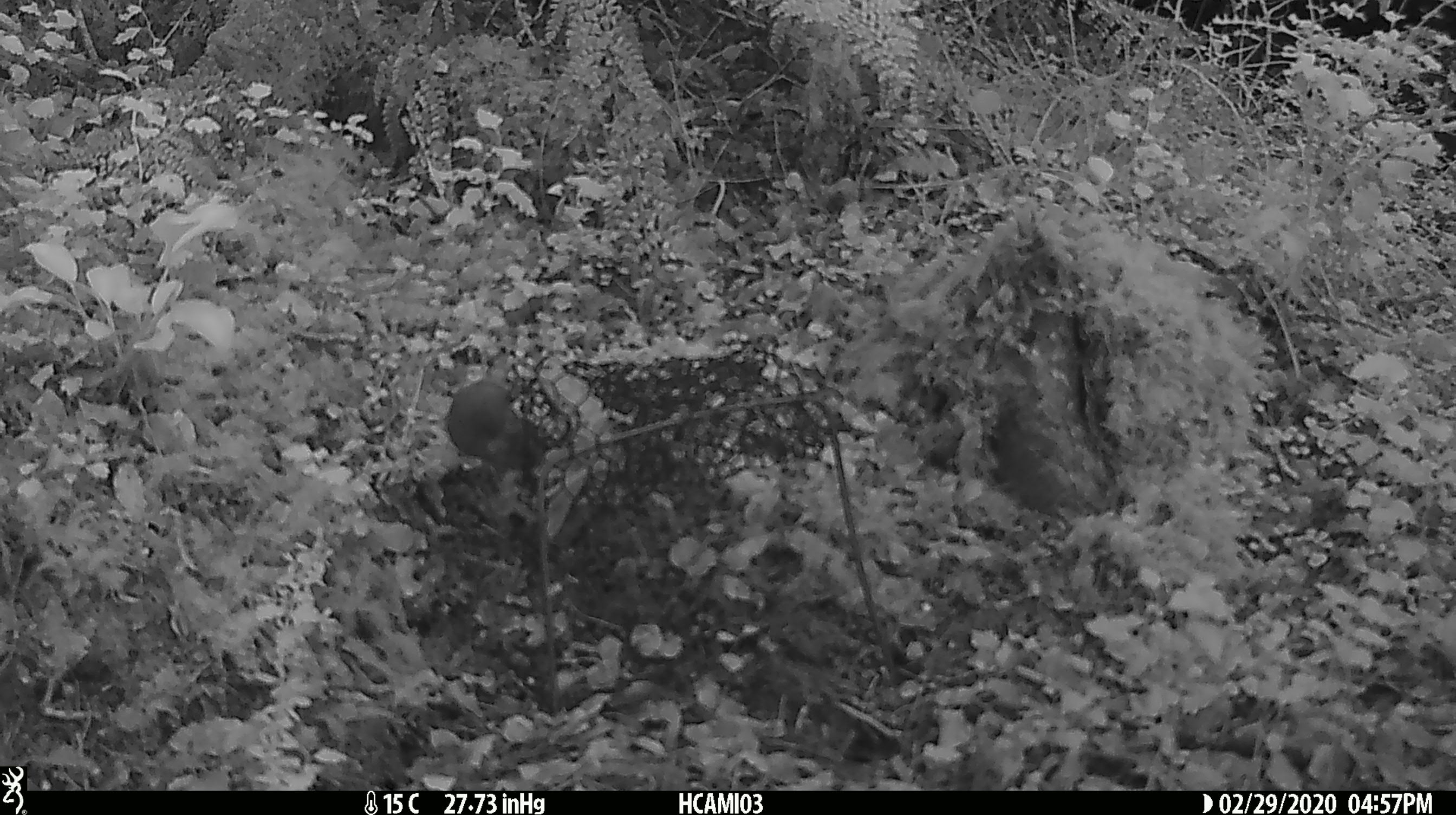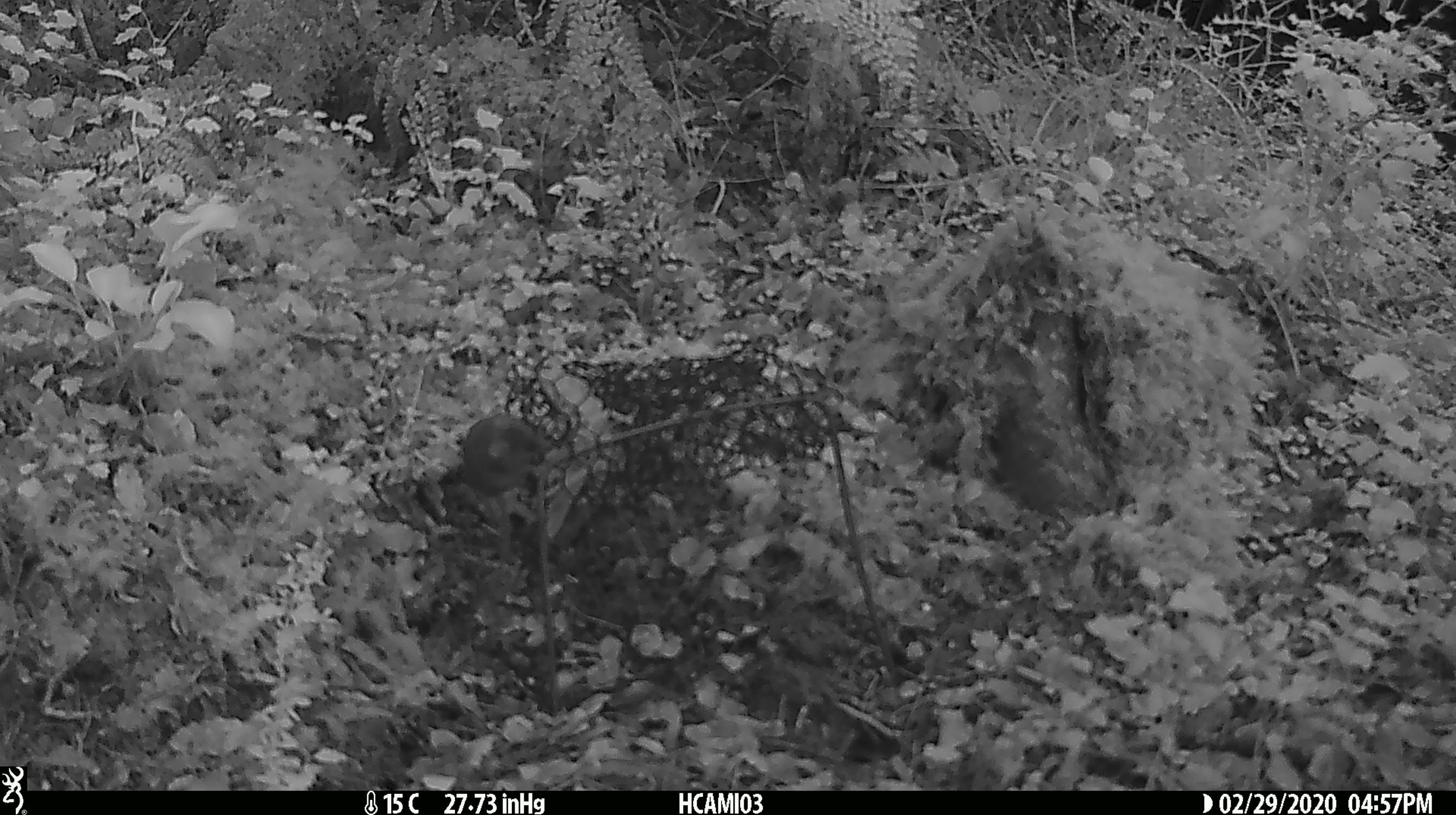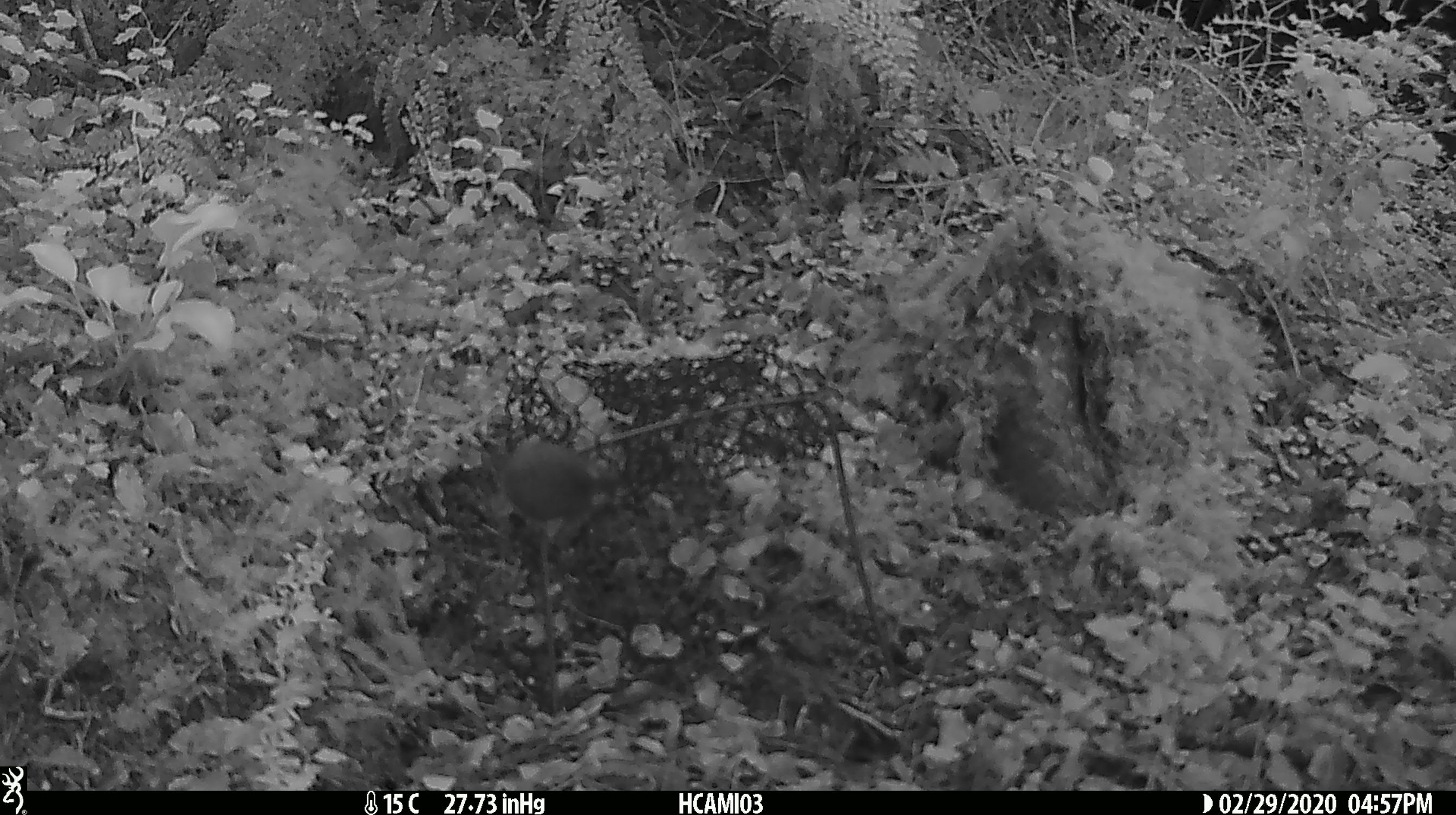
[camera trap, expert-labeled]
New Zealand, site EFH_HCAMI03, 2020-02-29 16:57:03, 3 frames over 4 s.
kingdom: Animalia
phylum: Chordata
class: Mammalia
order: Rodentia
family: Muridae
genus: Mus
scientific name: Mus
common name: mouse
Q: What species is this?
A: Mouse (Mus).